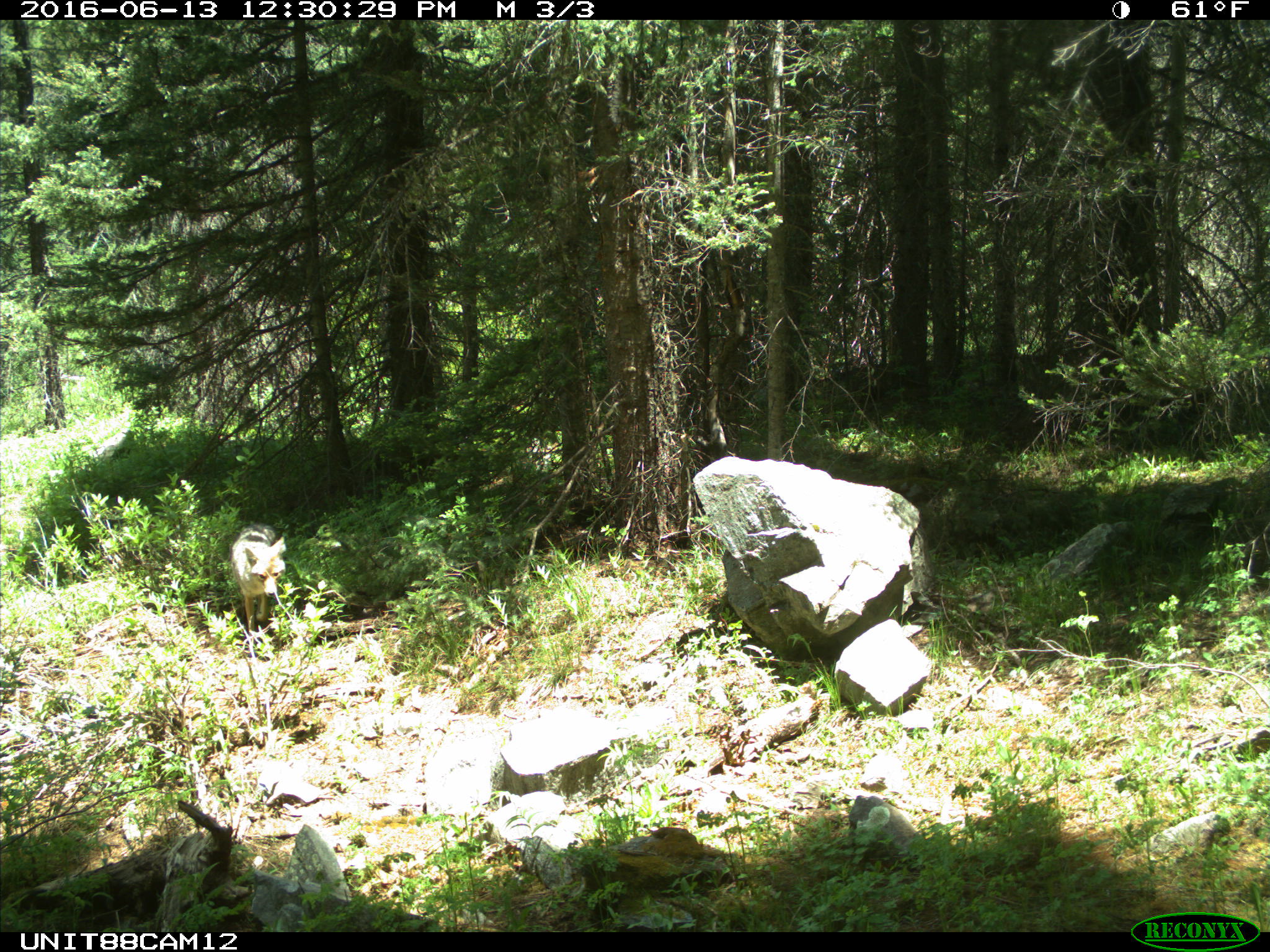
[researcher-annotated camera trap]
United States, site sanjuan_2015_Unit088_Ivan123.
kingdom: Animalia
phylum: Chordata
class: Mammalia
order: Carnivora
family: Canidae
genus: Canis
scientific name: Canis latrans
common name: coyote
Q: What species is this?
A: Canis latrans (coyote).